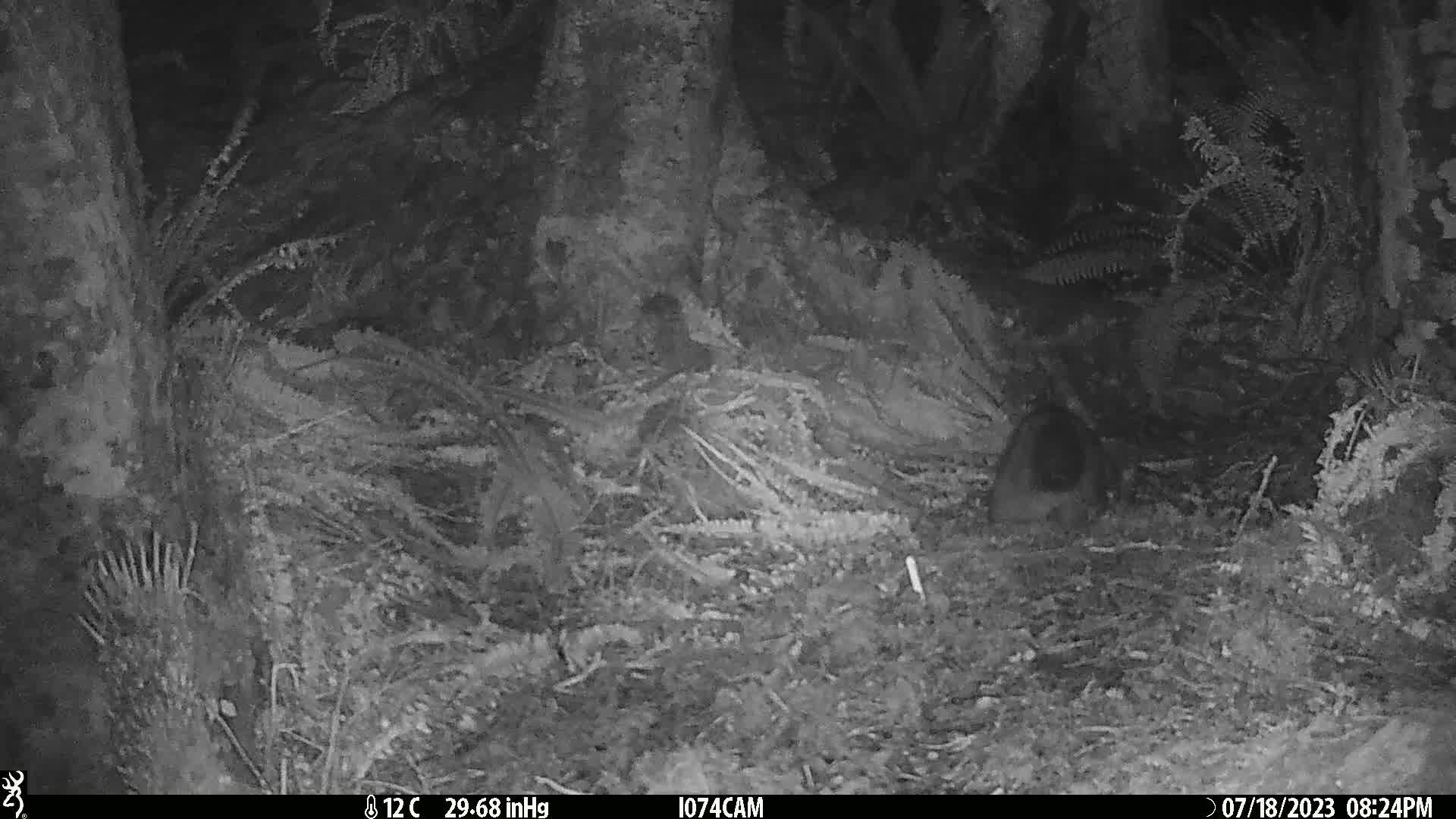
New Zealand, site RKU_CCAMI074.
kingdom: Animalia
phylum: Chordata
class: Mammalia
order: Diprotodontia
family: Phalangeridae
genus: Trichosurus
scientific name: Trichosurus vulpecula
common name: common brushtail possum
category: possum